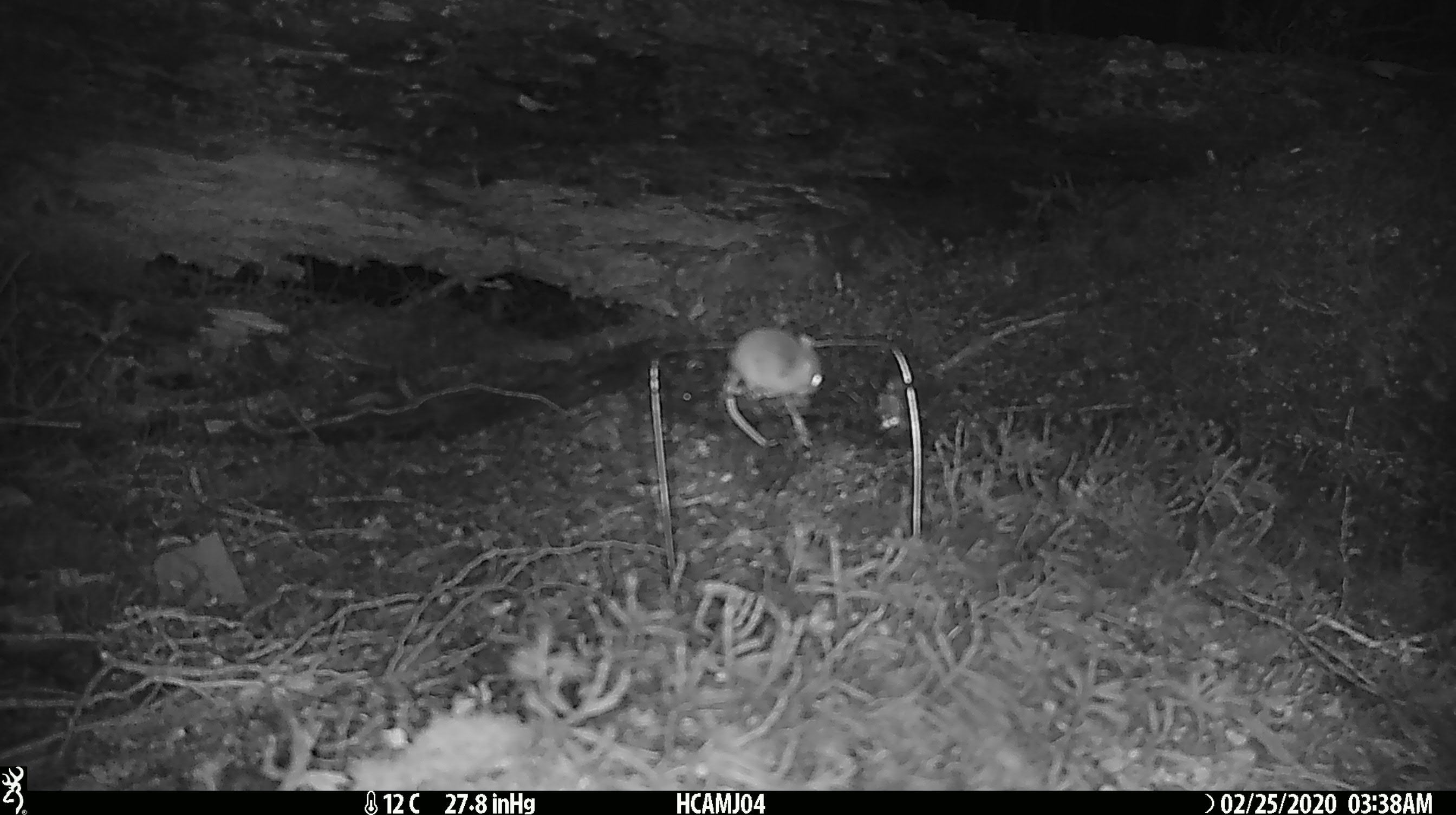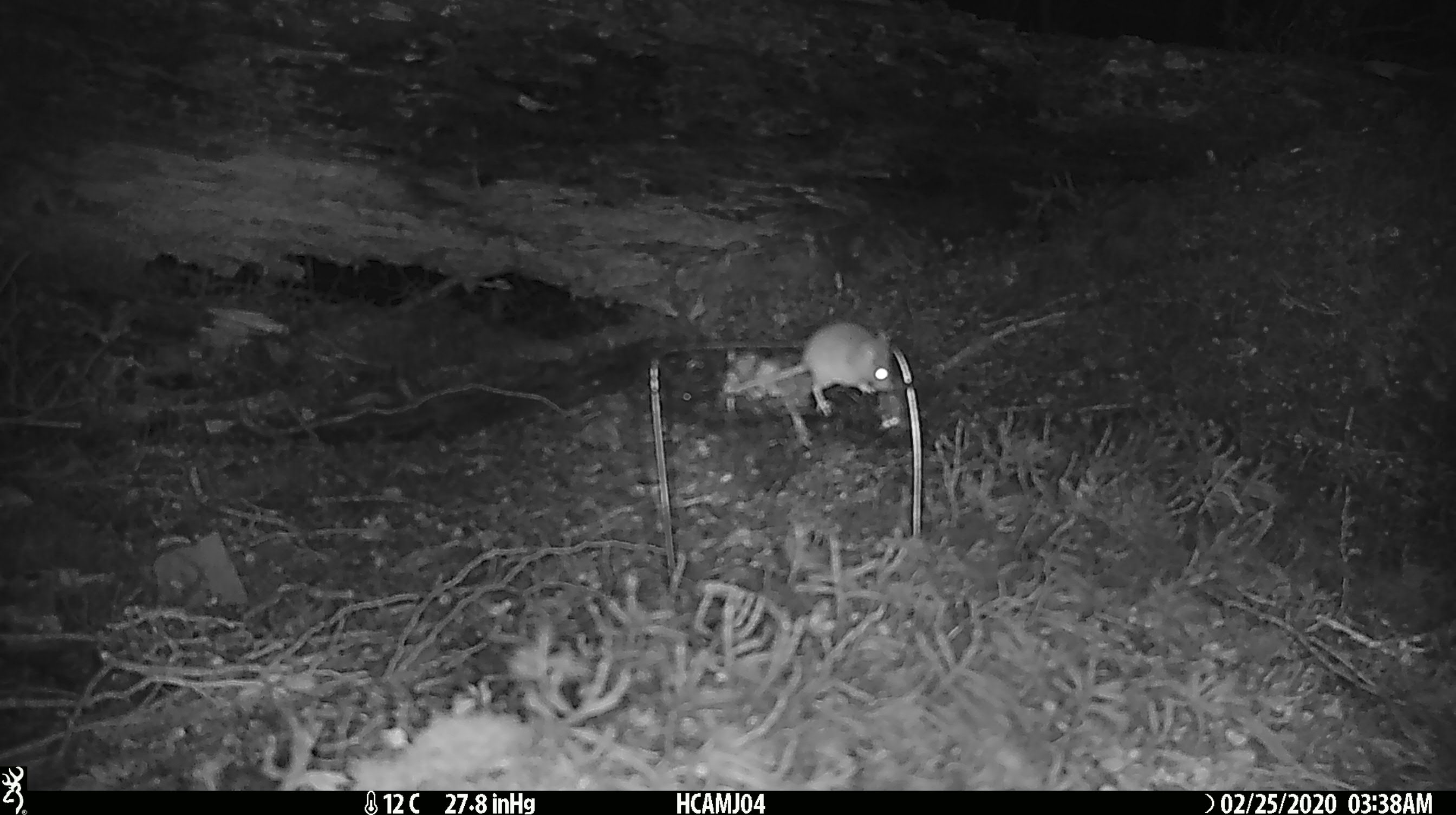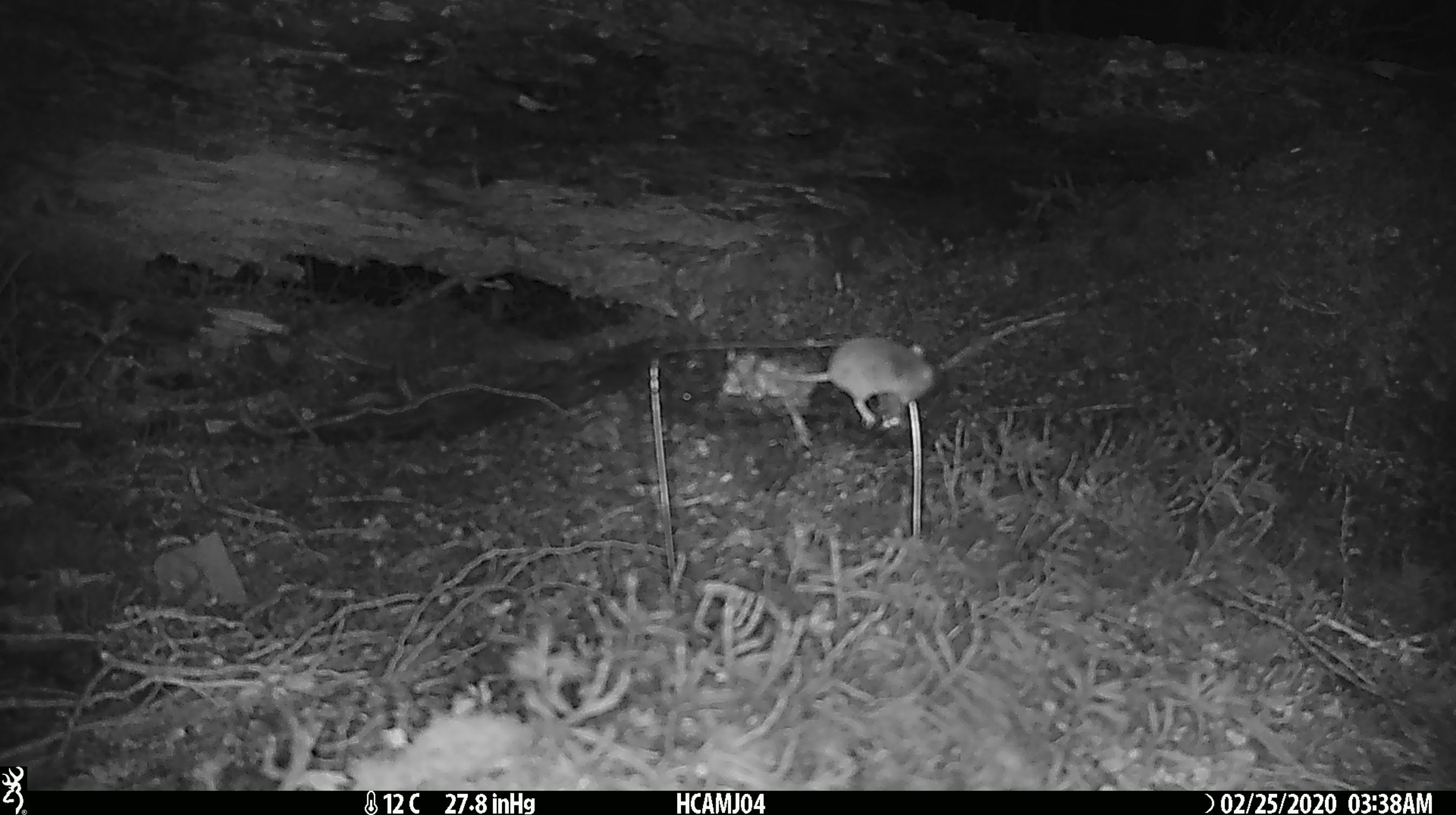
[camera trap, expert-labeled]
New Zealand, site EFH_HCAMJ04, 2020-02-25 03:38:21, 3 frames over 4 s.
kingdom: Animalia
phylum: Chordata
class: Mammalia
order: Rodentia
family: Muridae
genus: Mus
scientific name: Mus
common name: mouse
Mouse (Mus).